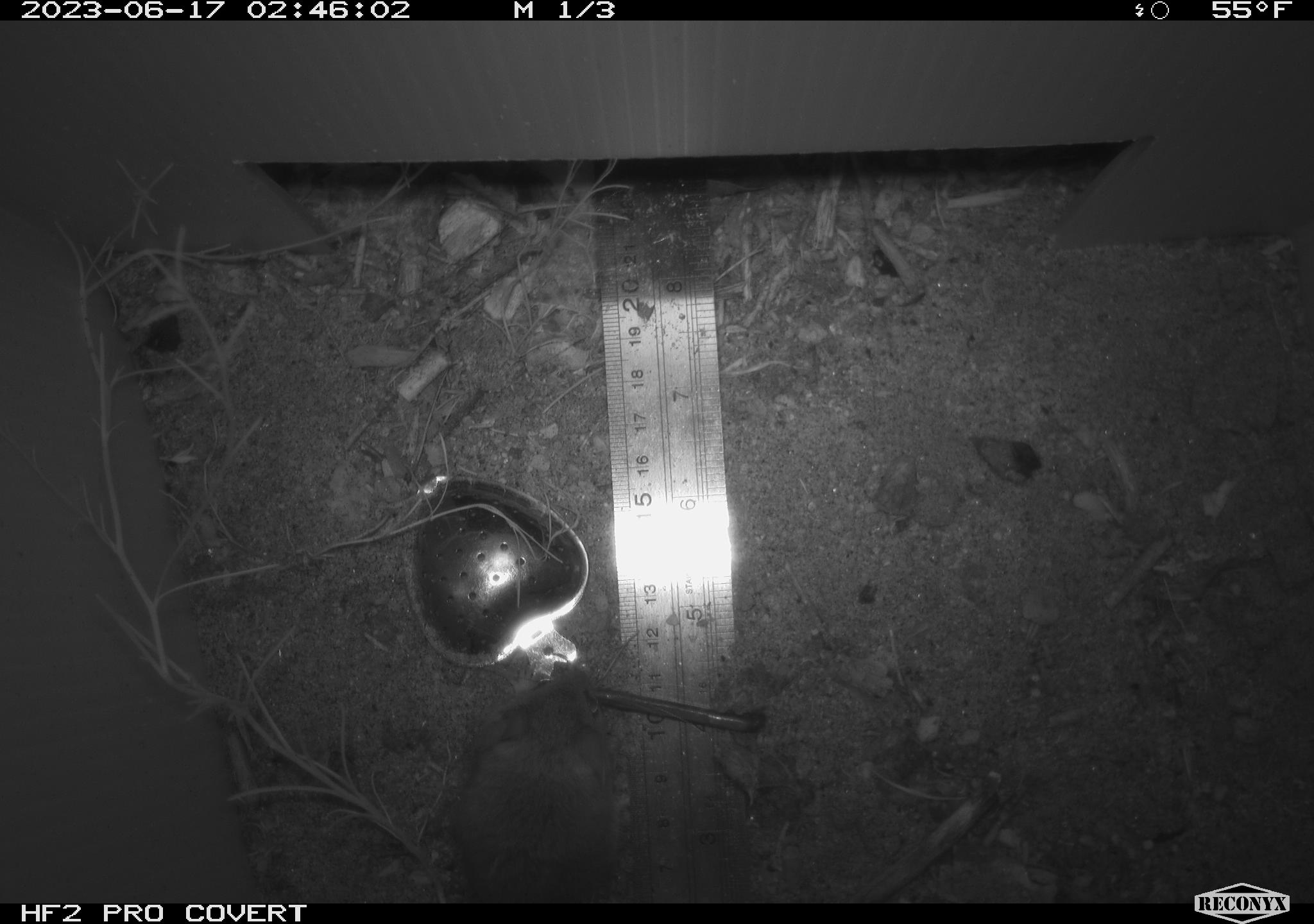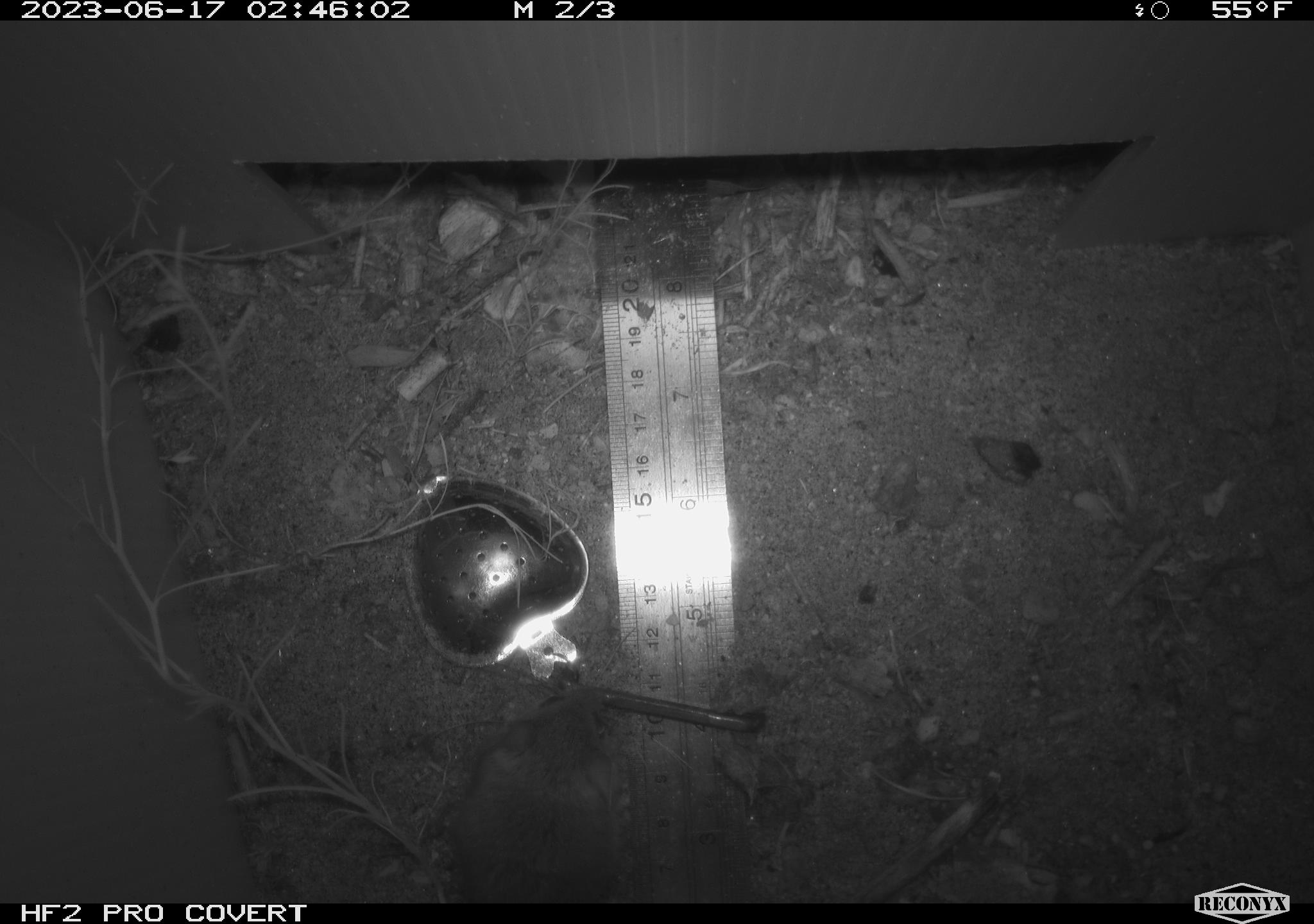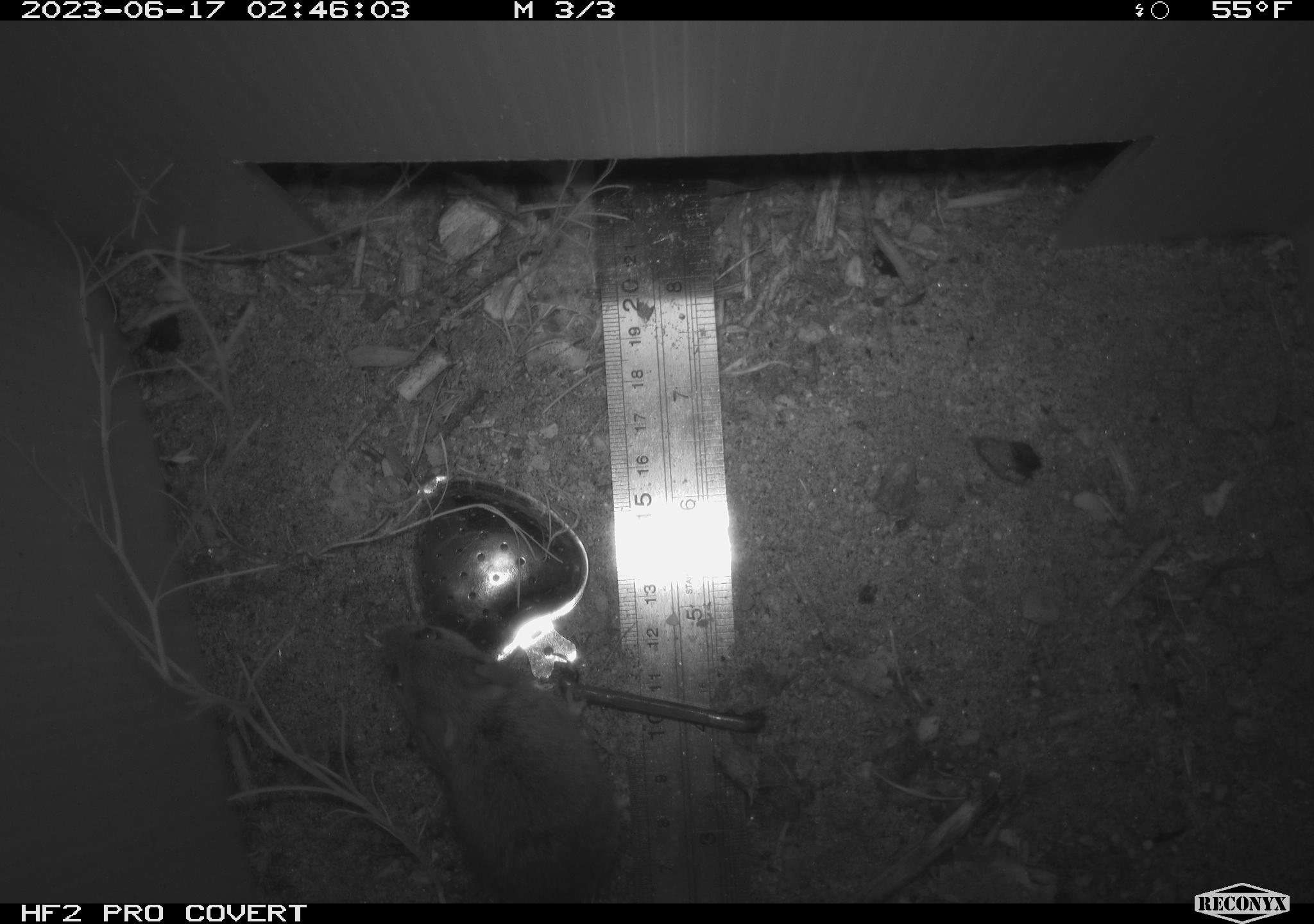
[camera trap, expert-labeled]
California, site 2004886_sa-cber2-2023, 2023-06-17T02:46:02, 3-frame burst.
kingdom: Animalia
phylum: Chordata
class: Mammalia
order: Rodentia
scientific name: Rodentia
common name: mouse species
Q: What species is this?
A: Mouse species (Rodentia).